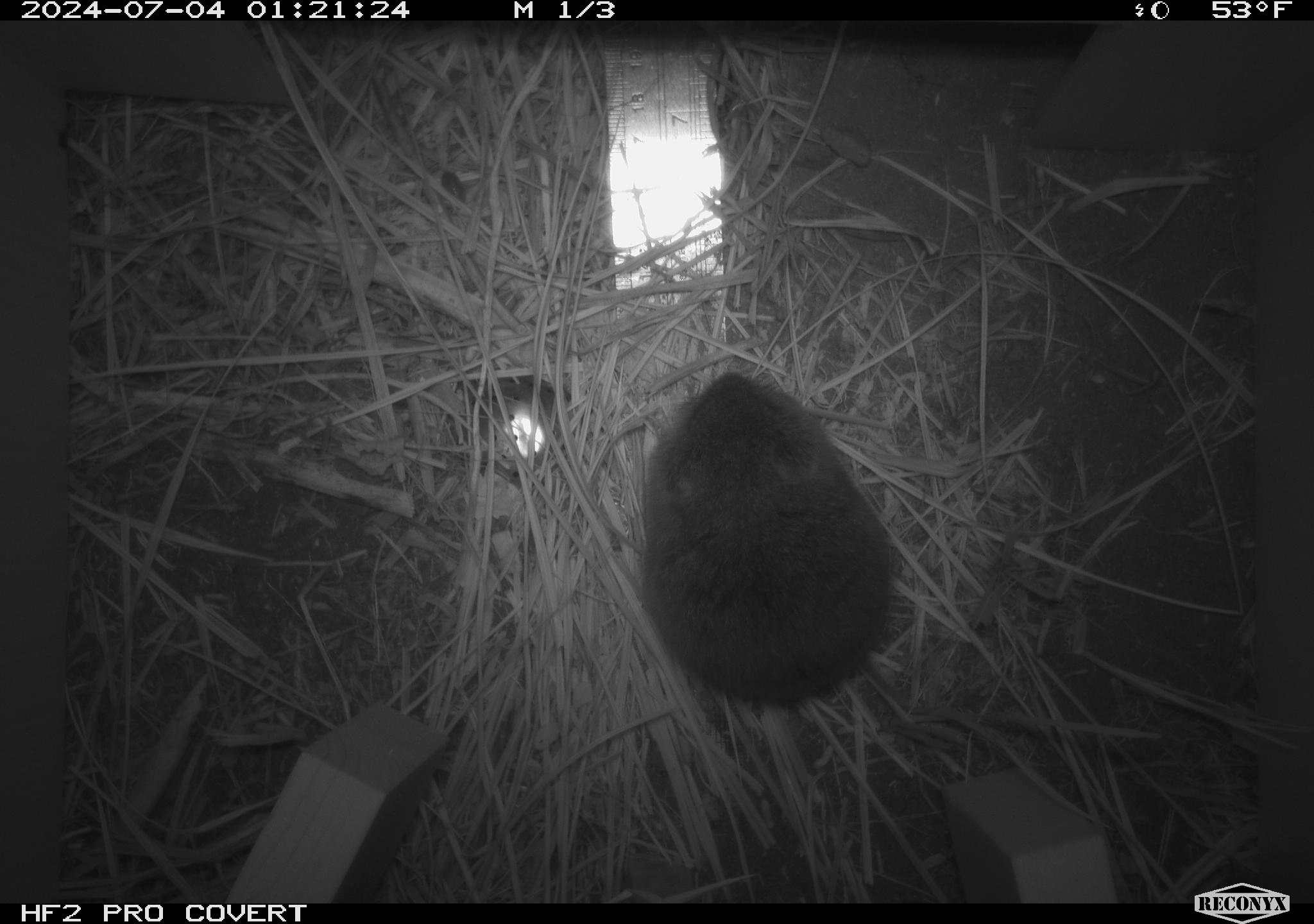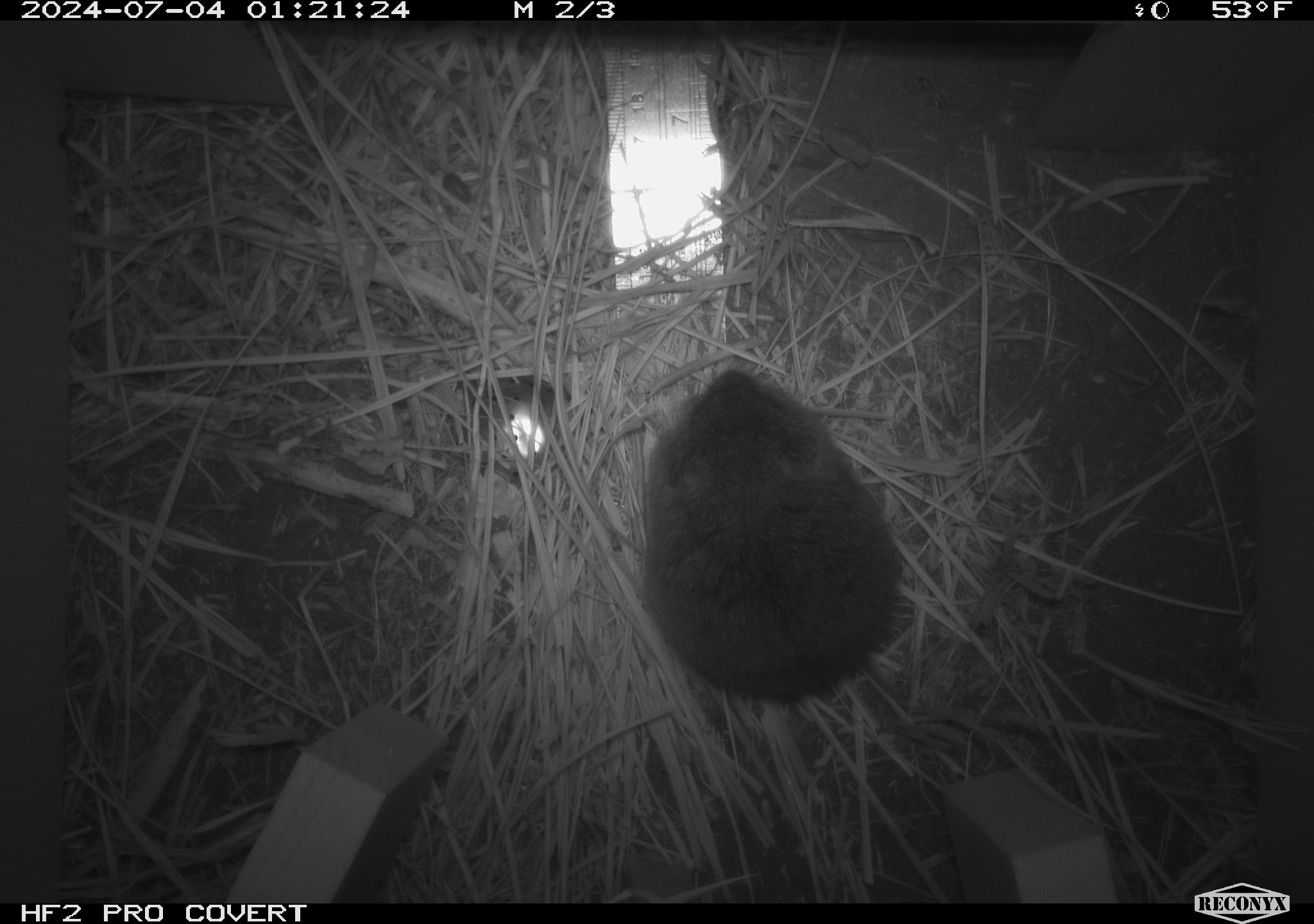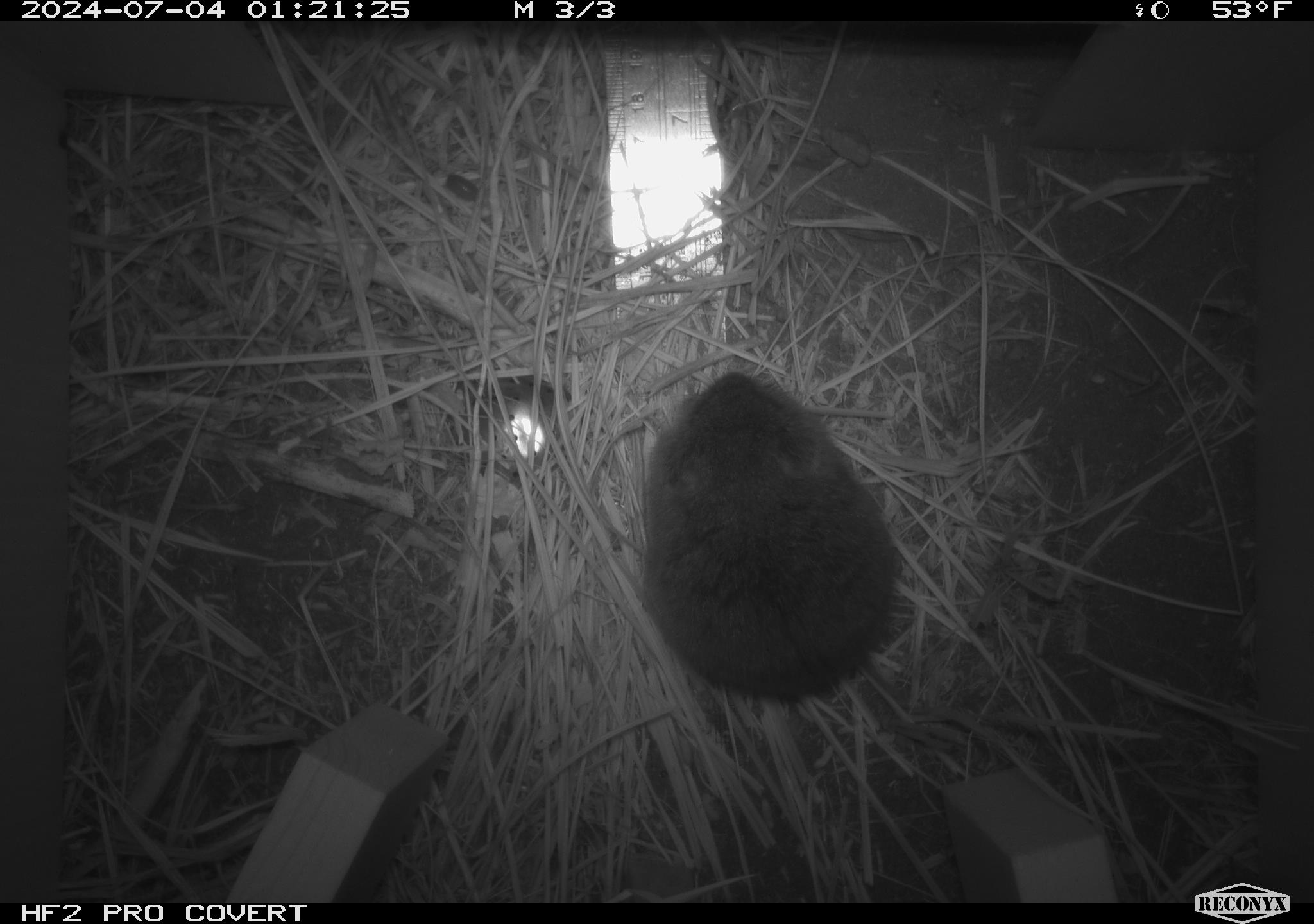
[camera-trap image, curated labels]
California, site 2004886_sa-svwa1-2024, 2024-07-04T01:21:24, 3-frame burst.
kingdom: Animalia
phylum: Chordata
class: Mammalia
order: Rodentia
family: Cricetidae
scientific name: Arvicolinae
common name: voles, lemmings, and muskrats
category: arvicolinae subfamily